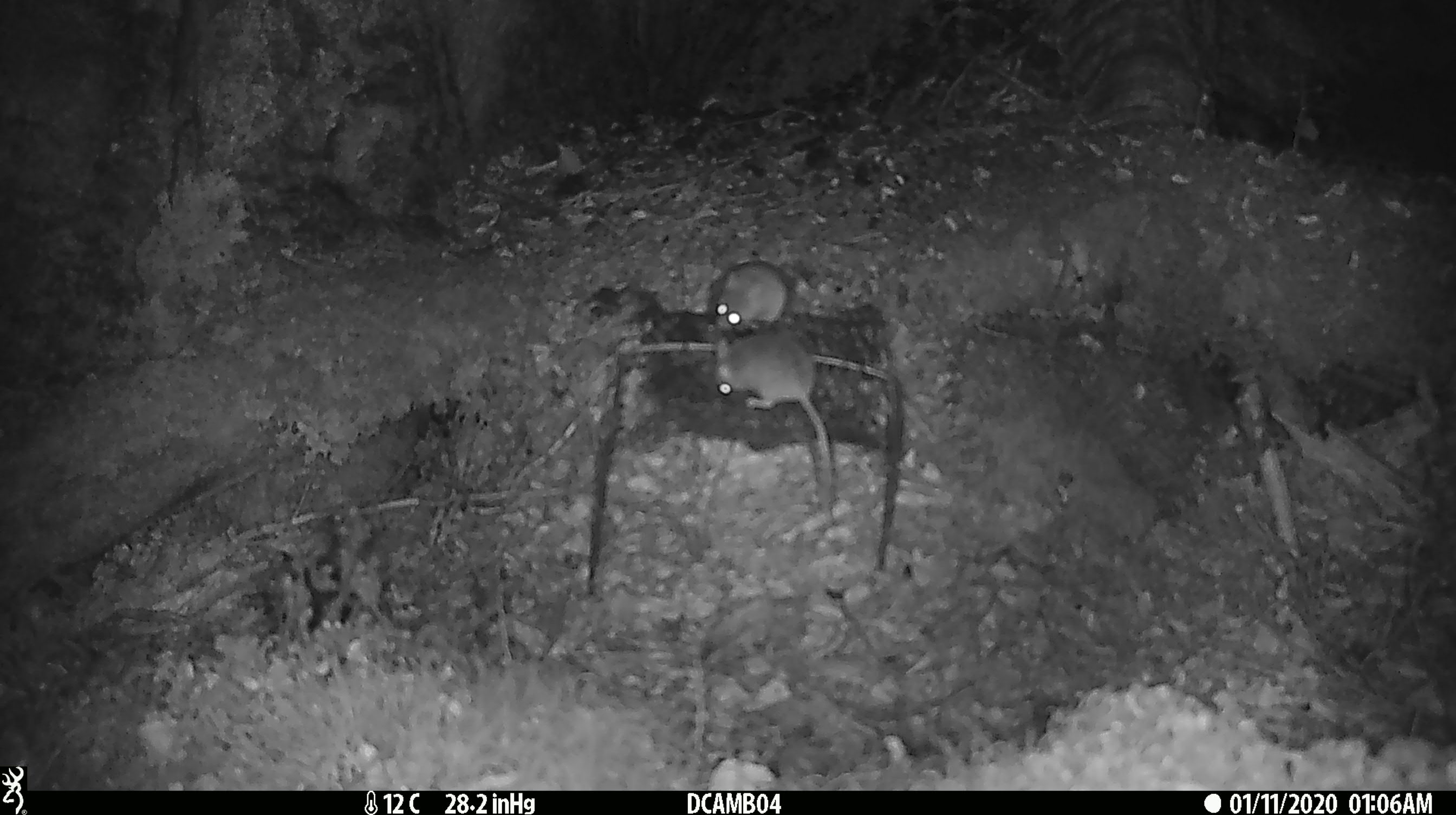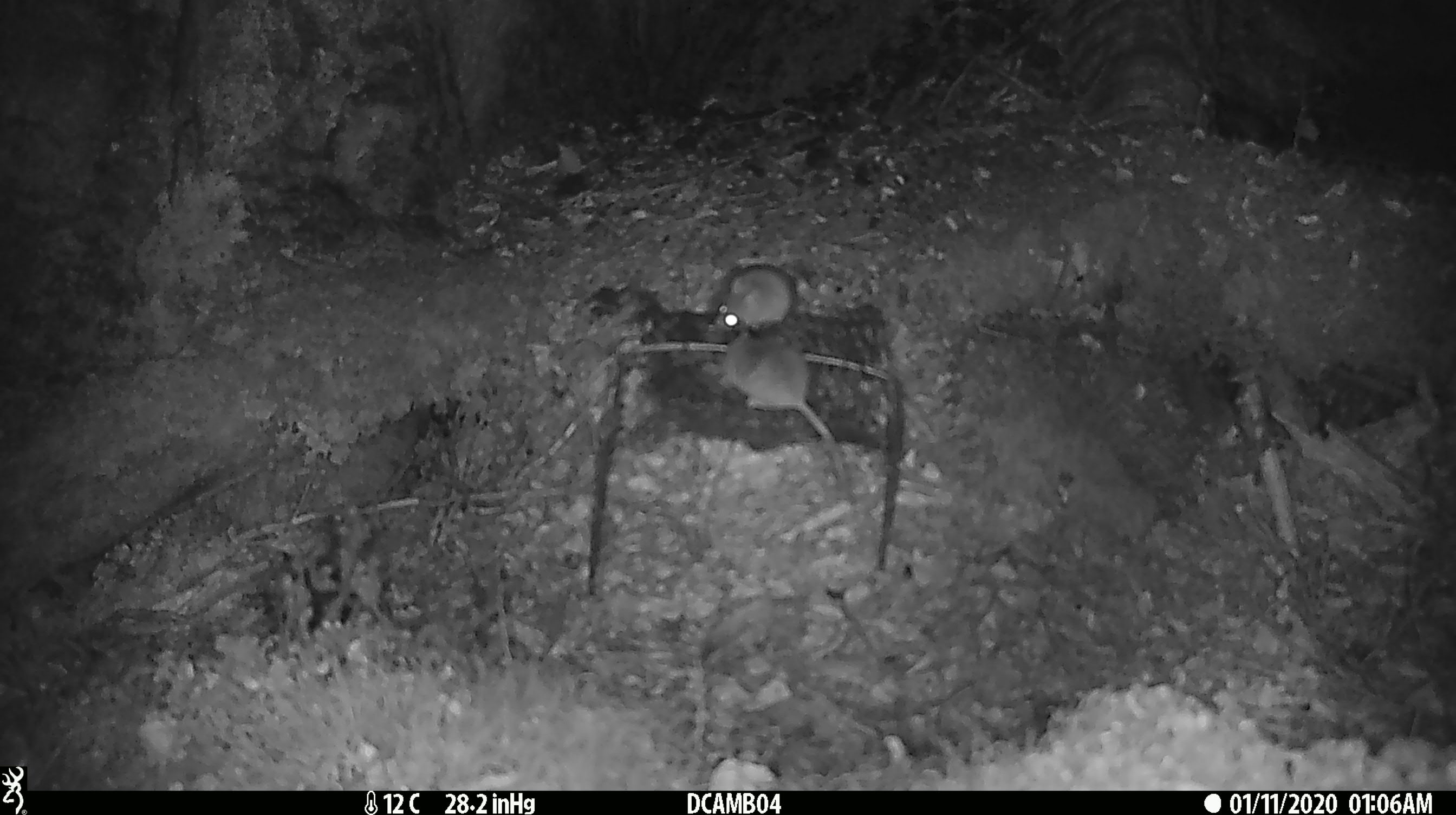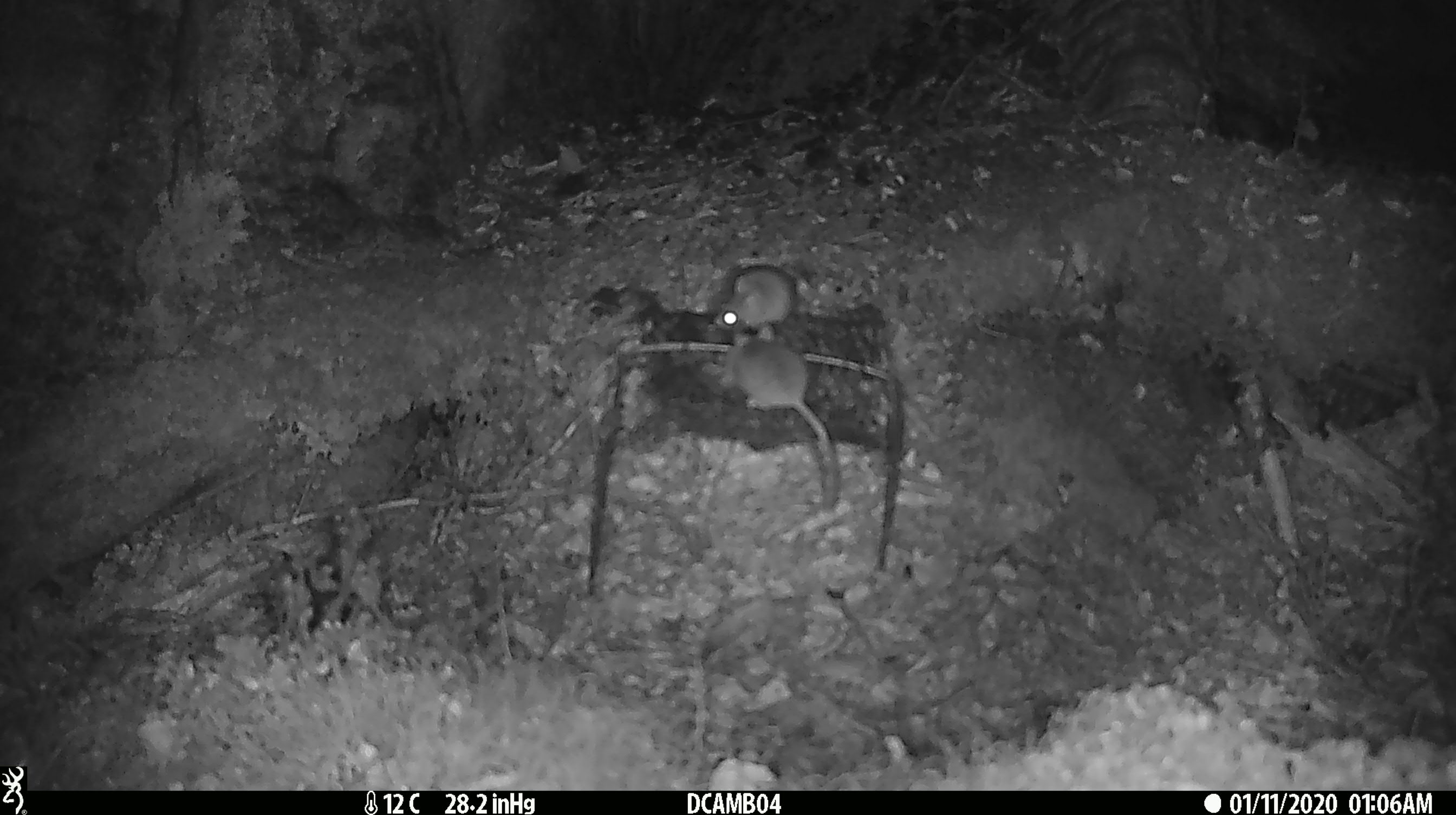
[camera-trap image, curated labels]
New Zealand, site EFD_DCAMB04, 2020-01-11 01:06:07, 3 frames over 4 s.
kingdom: Animalia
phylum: Chordata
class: Mammalia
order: Rodentia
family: Muridae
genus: Mus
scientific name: Mus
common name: mouse